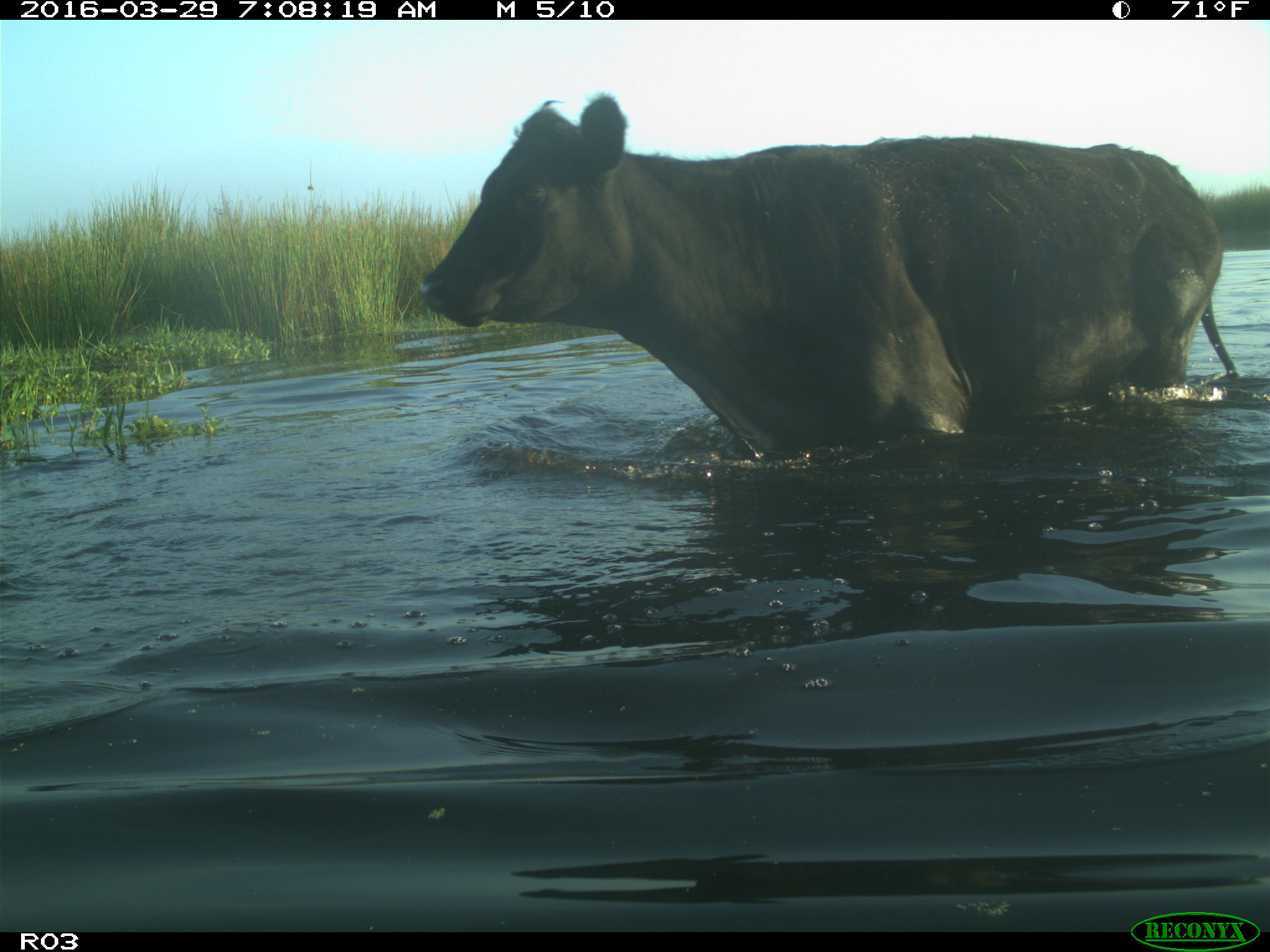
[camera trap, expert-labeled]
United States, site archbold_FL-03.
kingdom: Animalia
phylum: Chordata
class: Mammalia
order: Artiodactyla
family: Bovidae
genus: Bos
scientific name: Bos taurus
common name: domestic cow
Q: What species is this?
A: Bos taurus (domestic cow).